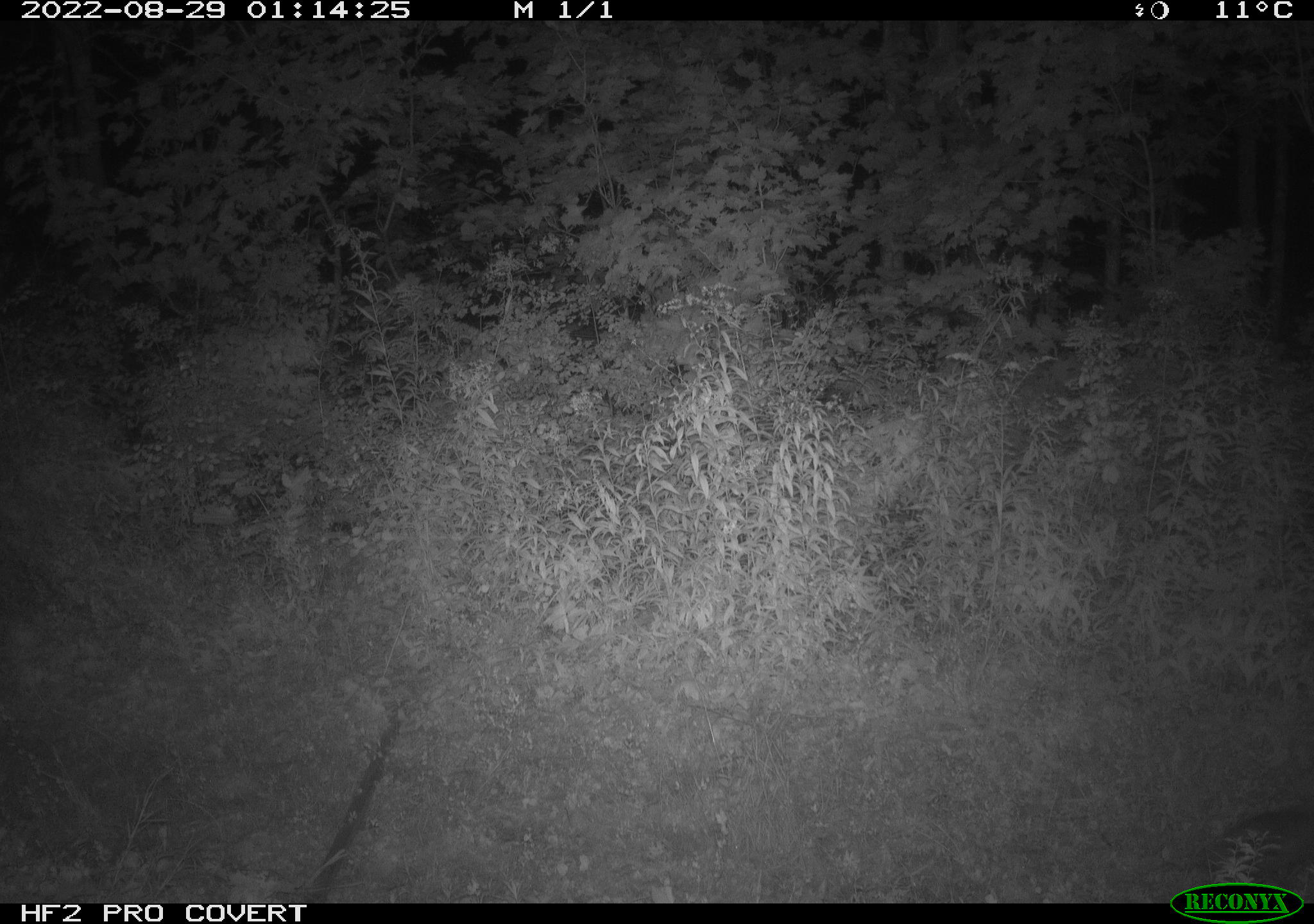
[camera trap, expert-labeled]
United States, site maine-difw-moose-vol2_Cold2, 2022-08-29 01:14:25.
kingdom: Animalia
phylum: Chordata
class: Mammalia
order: Lagomorpha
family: Leporidae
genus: Lepus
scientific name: Lepus americanus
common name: snowshoe hare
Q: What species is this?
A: Snowshoe hare (Lepus americanus).